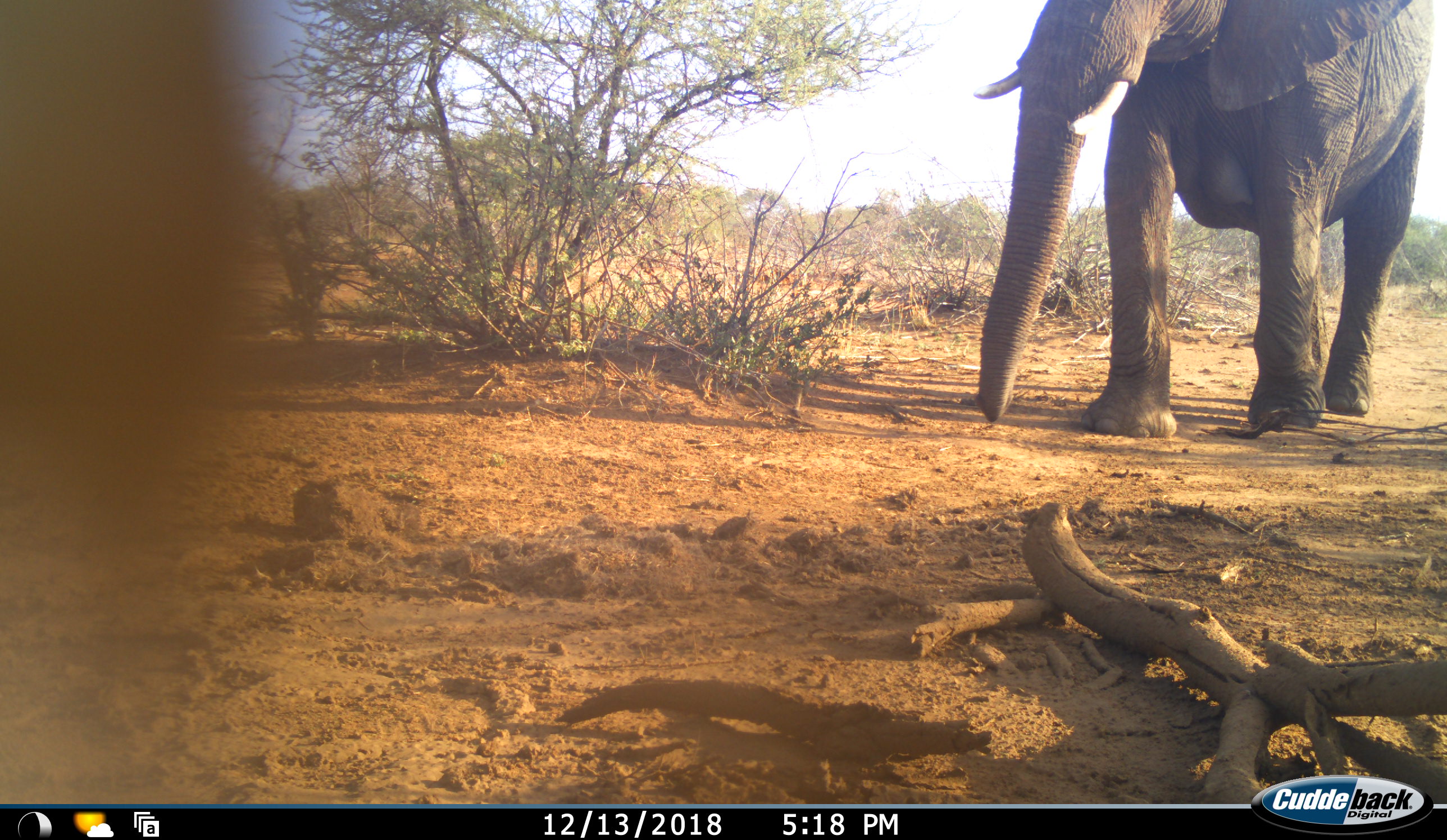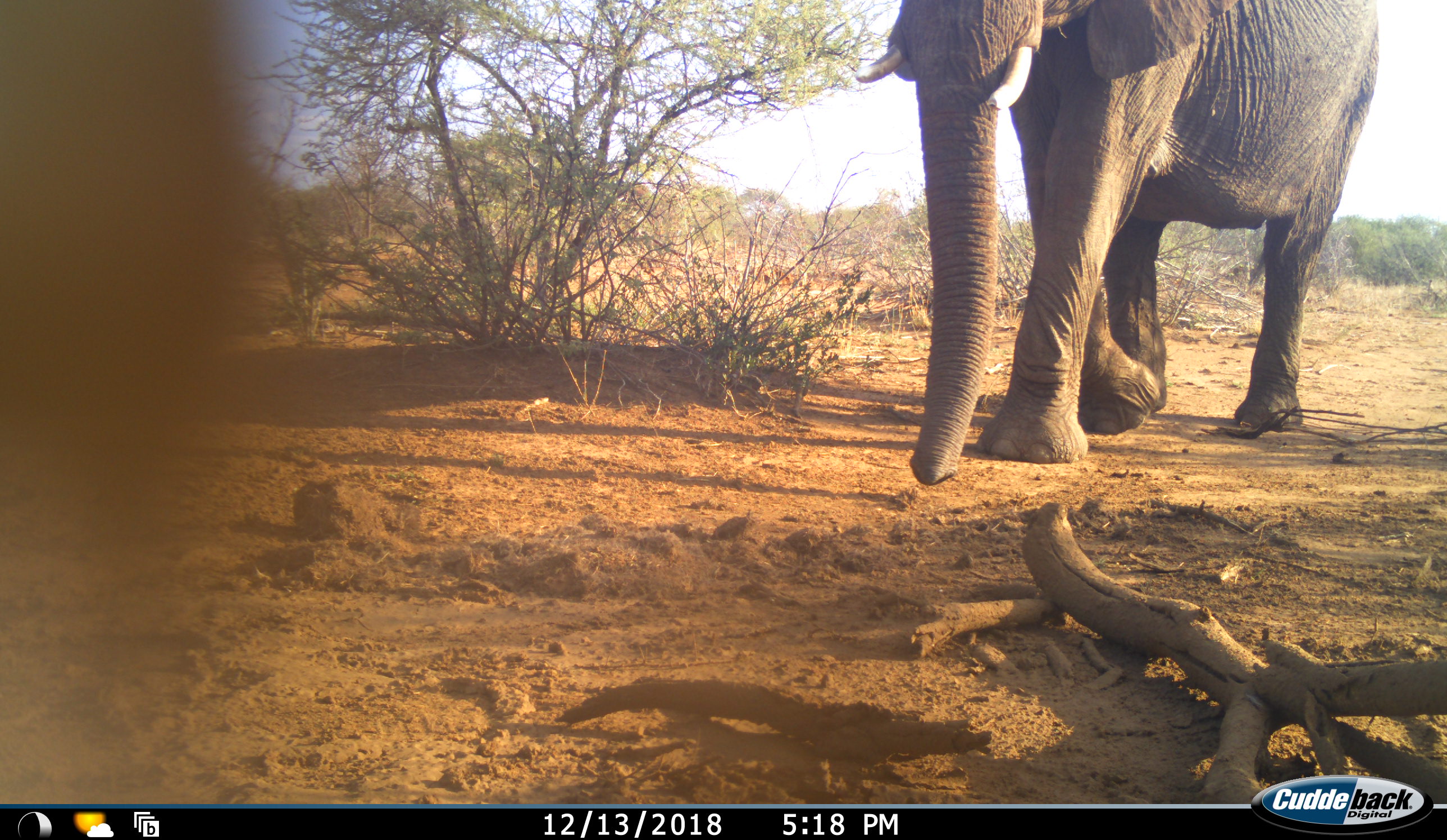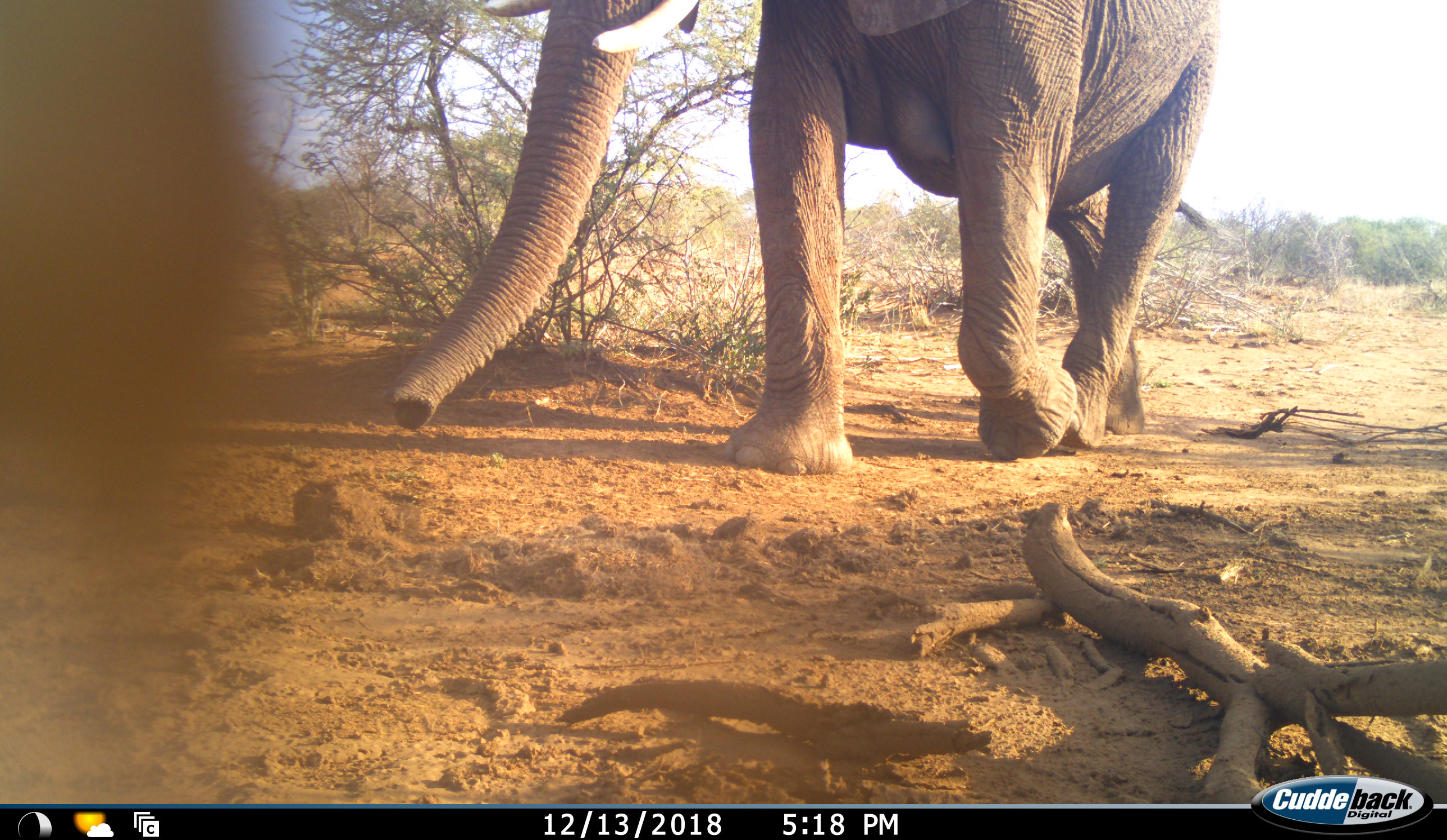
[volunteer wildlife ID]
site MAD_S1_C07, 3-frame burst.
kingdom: Animalia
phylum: Chordata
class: Mammalia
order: Proboscidea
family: Elephantidae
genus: Loxodonta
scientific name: Loxodonta africana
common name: african bush elephant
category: elephant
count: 1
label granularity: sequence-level